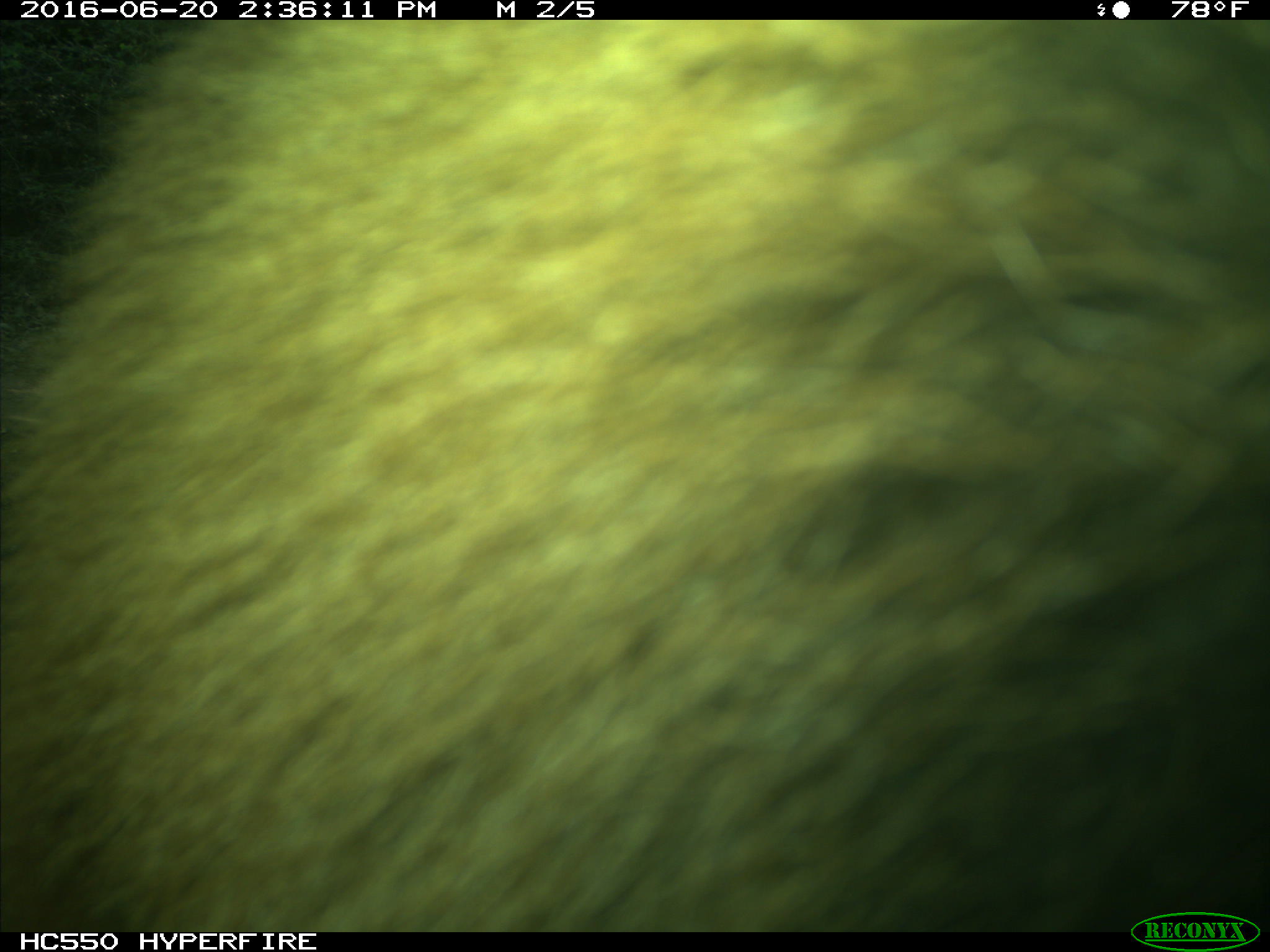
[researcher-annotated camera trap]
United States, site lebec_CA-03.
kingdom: Animalia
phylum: Chordata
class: Mammalia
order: Carnivora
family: Ursidae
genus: Ursus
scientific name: Ursus americanus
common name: american black bear